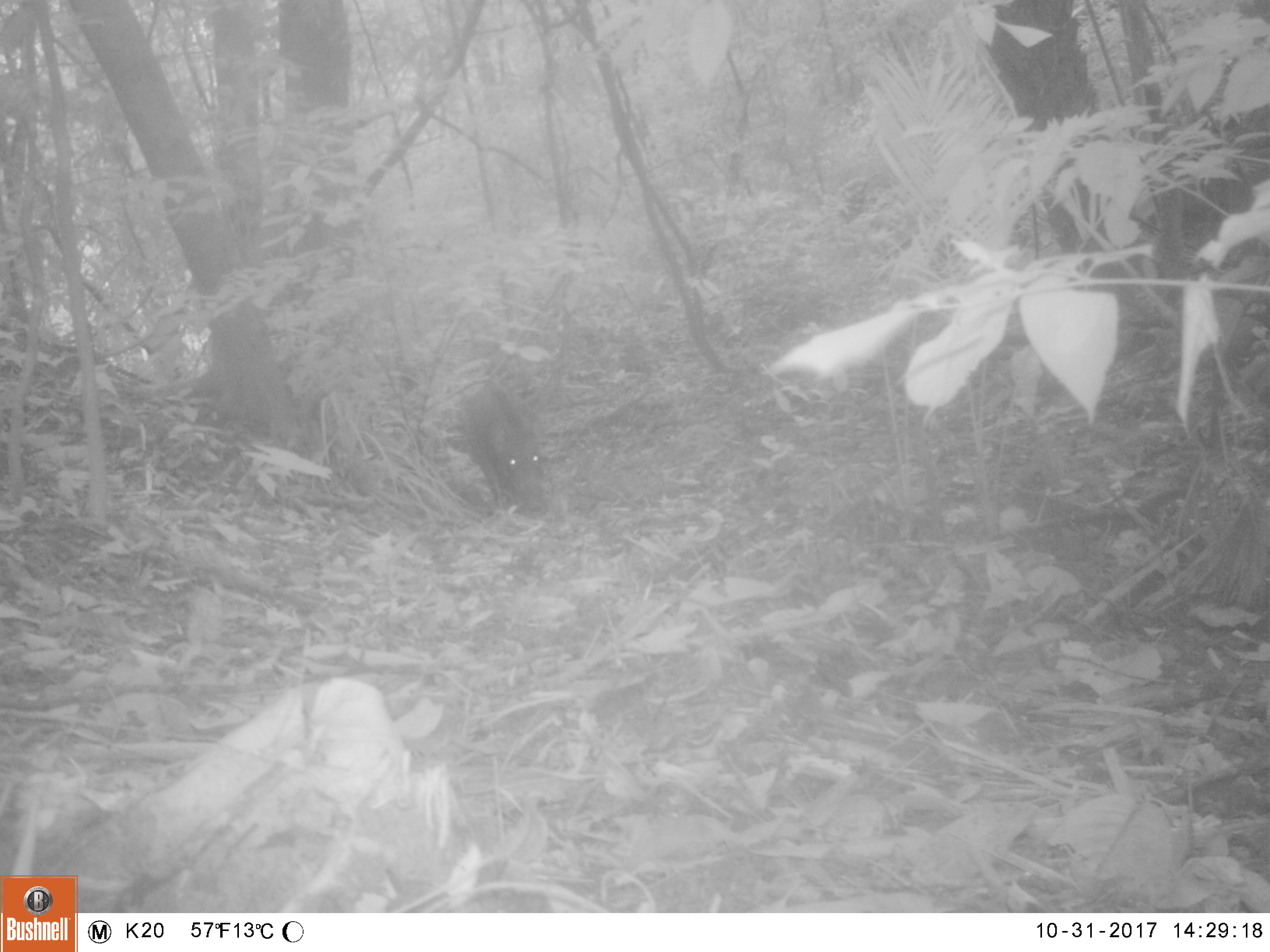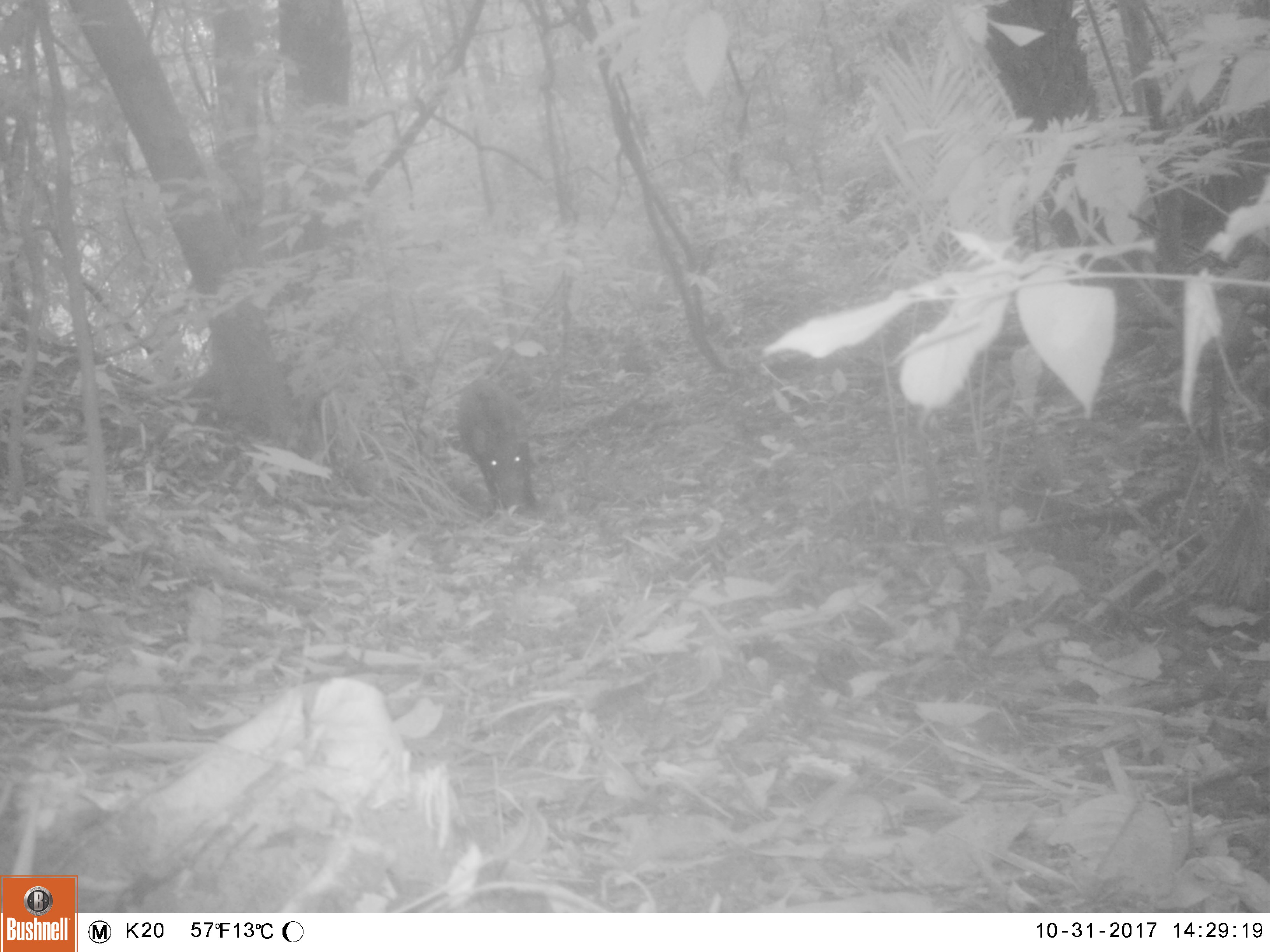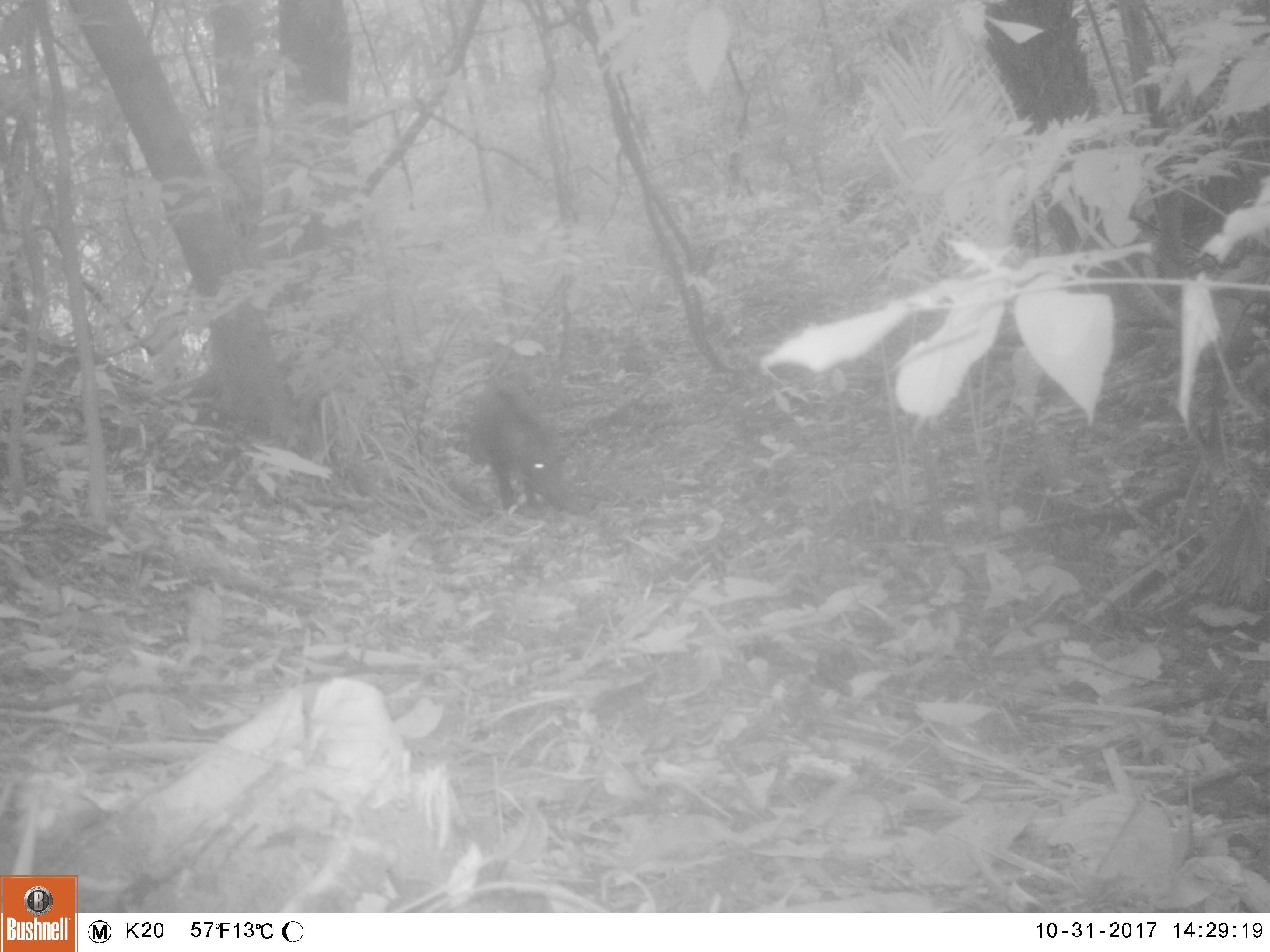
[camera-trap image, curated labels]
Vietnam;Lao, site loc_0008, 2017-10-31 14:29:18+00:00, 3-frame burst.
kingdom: Animalia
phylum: Chordata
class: Mammalia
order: Artiodactyla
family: Suidae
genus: Sus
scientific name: Sus scrofa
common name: eurasian wild pig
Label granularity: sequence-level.